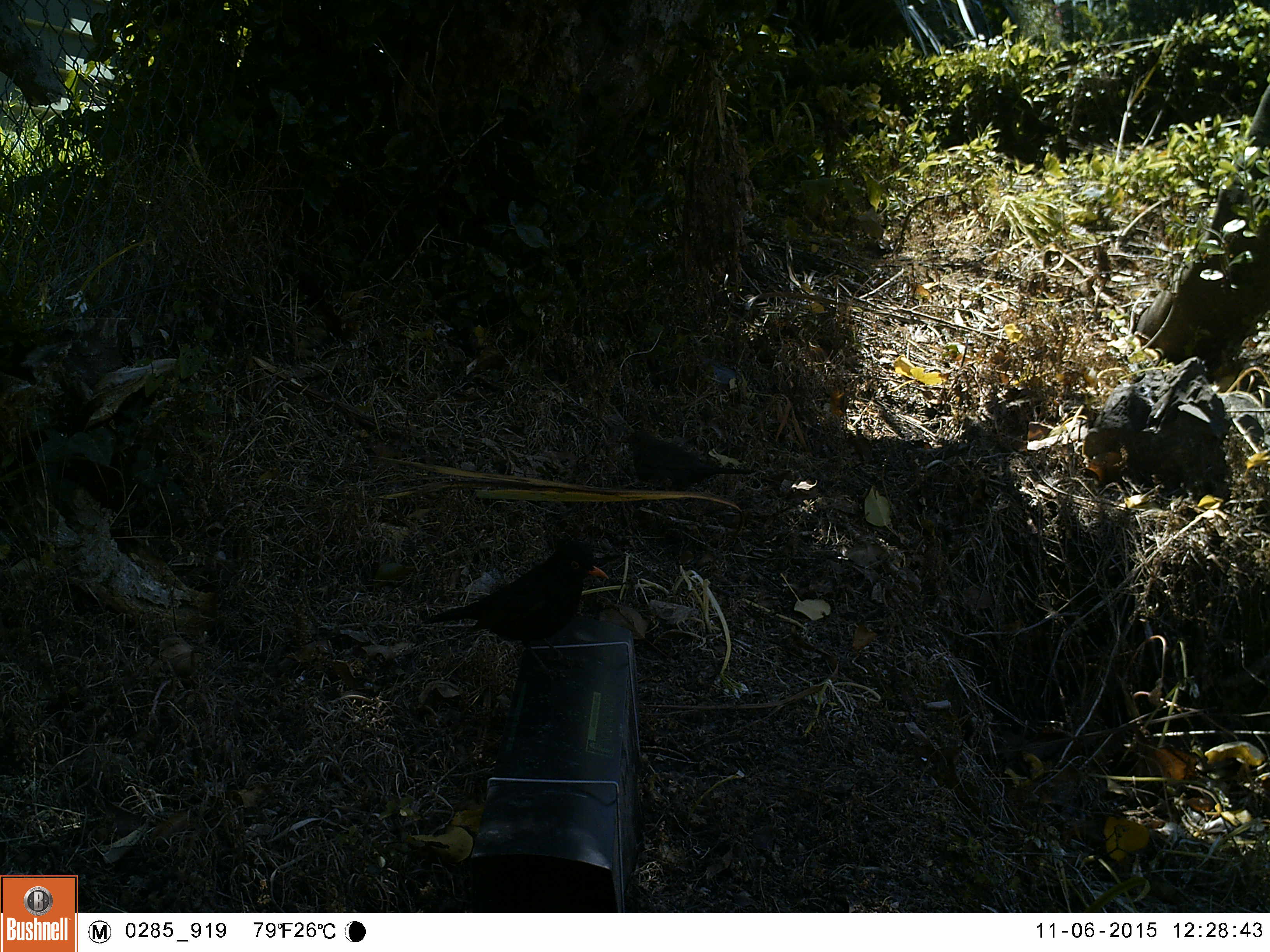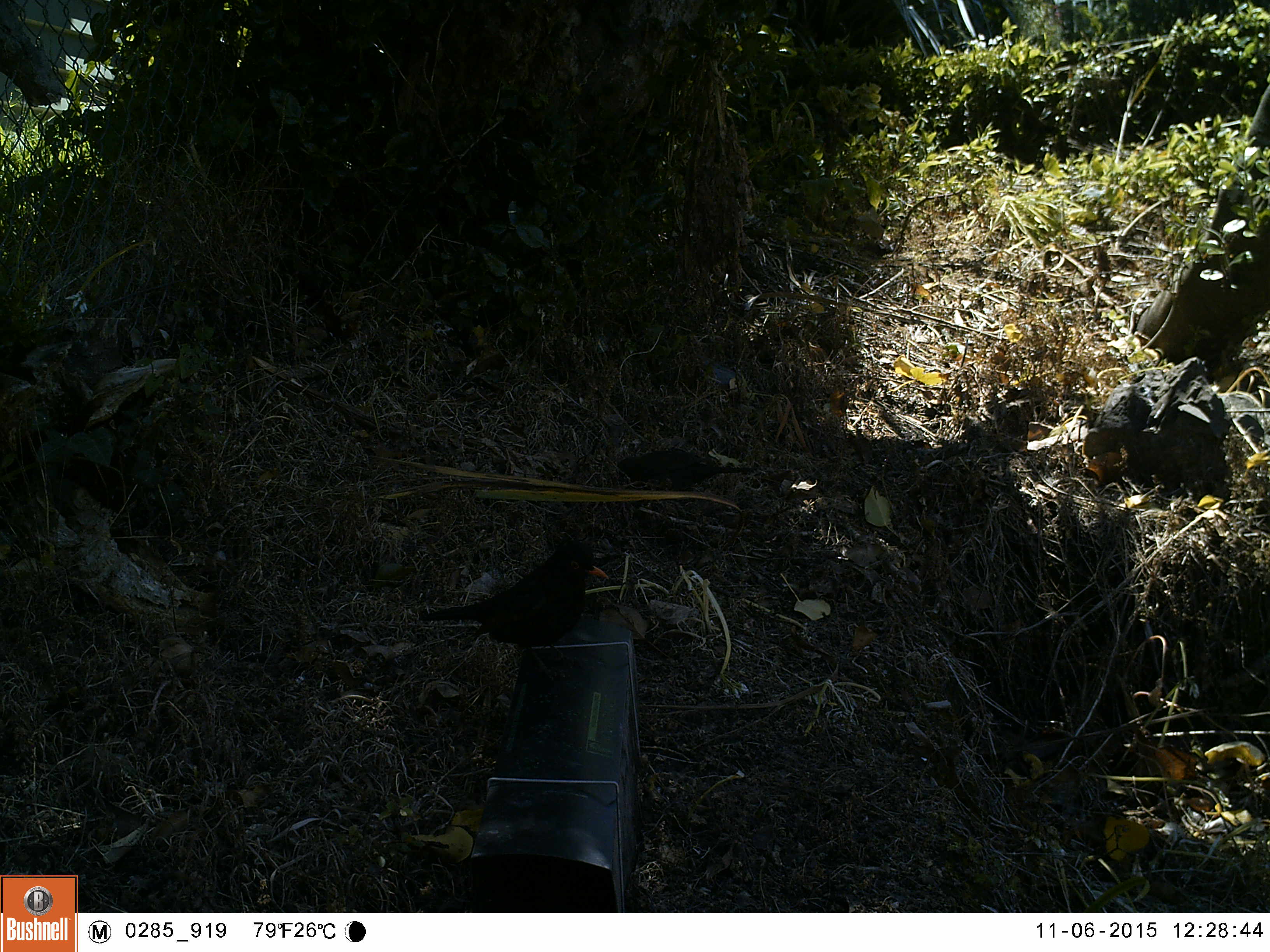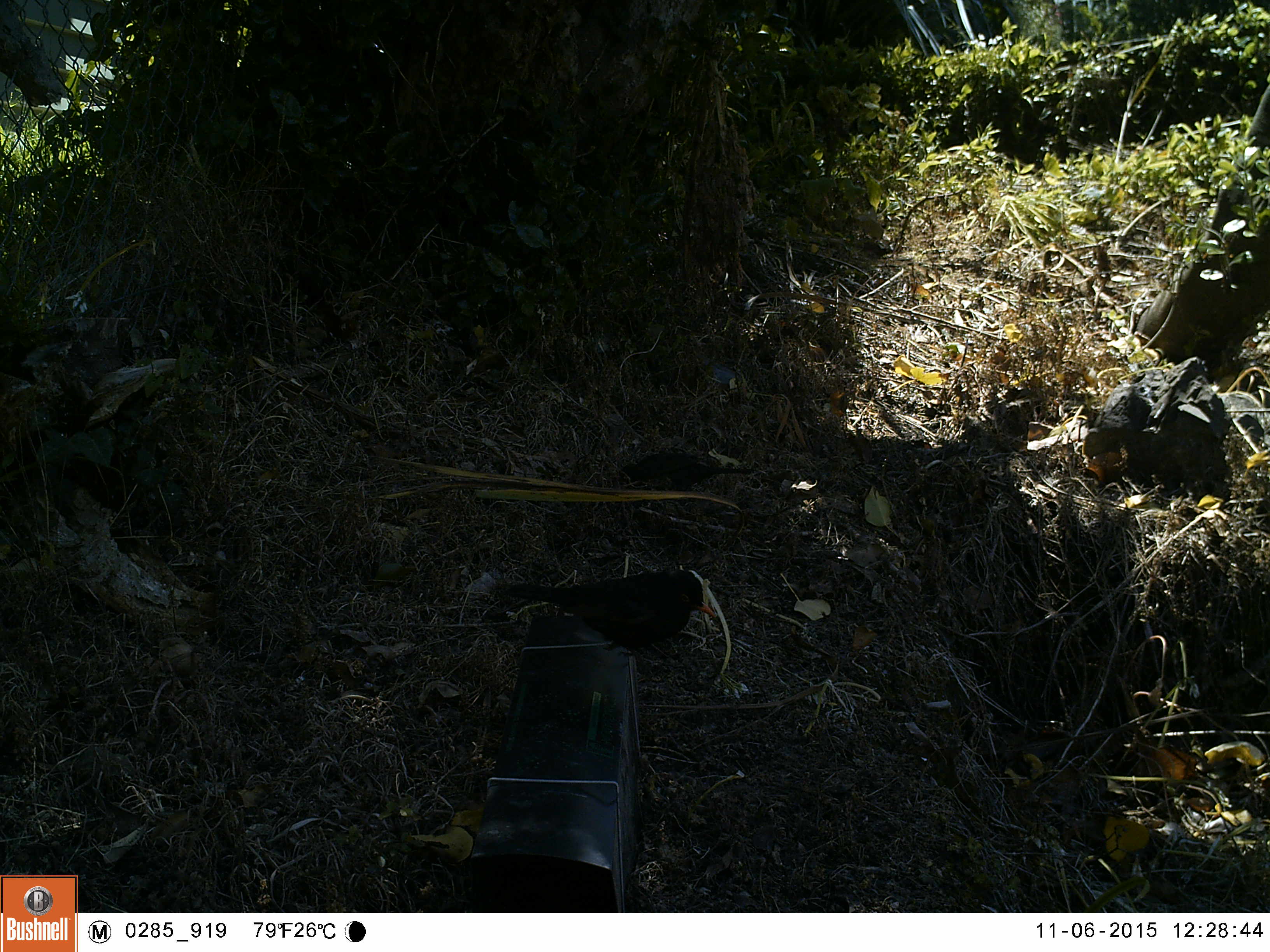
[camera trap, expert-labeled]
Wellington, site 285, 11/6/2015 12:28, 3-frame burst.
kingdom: Animalia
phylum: Chordata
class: Aves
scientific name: Aves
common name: bird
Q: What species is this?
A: Bird (Aves).